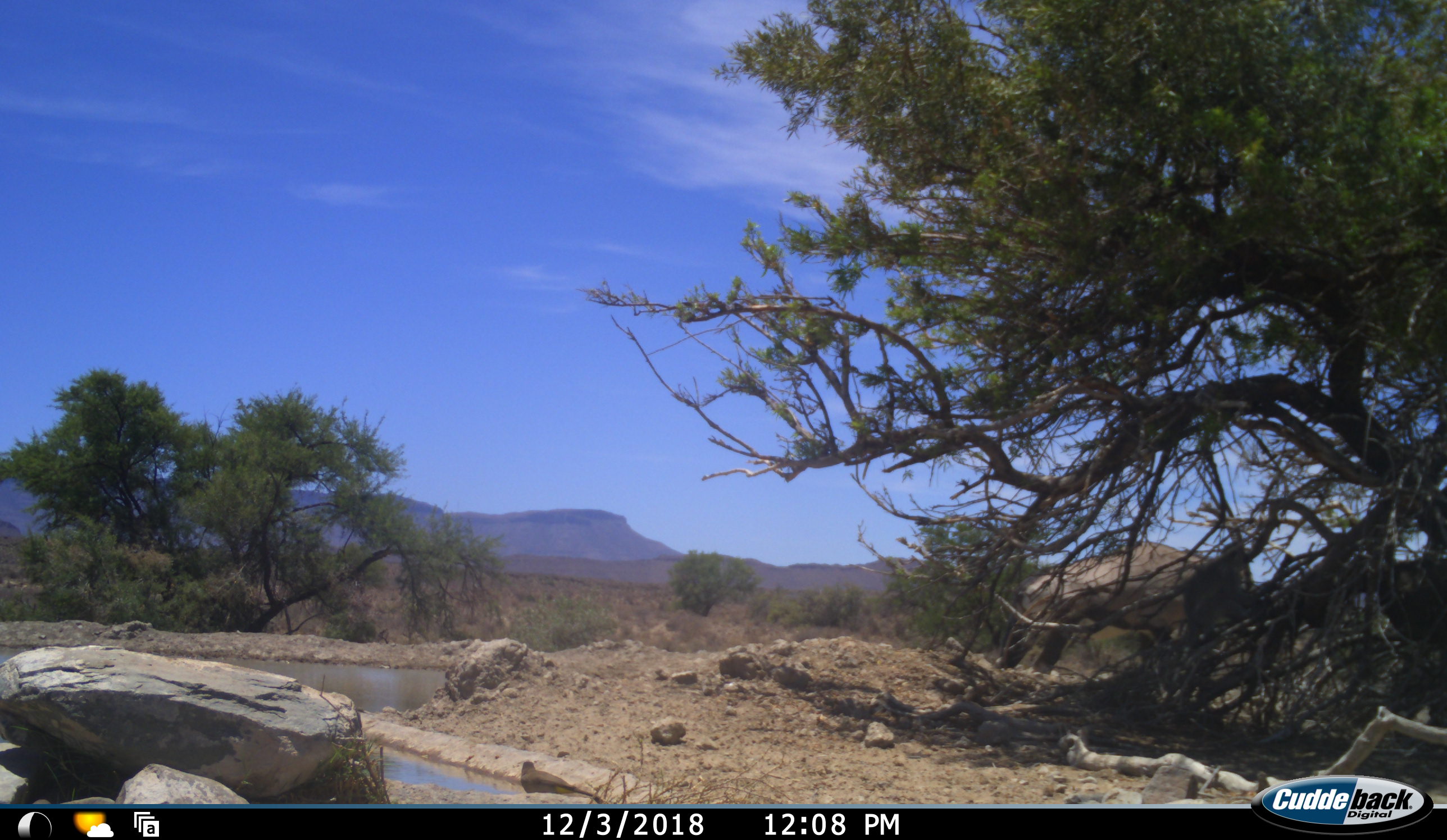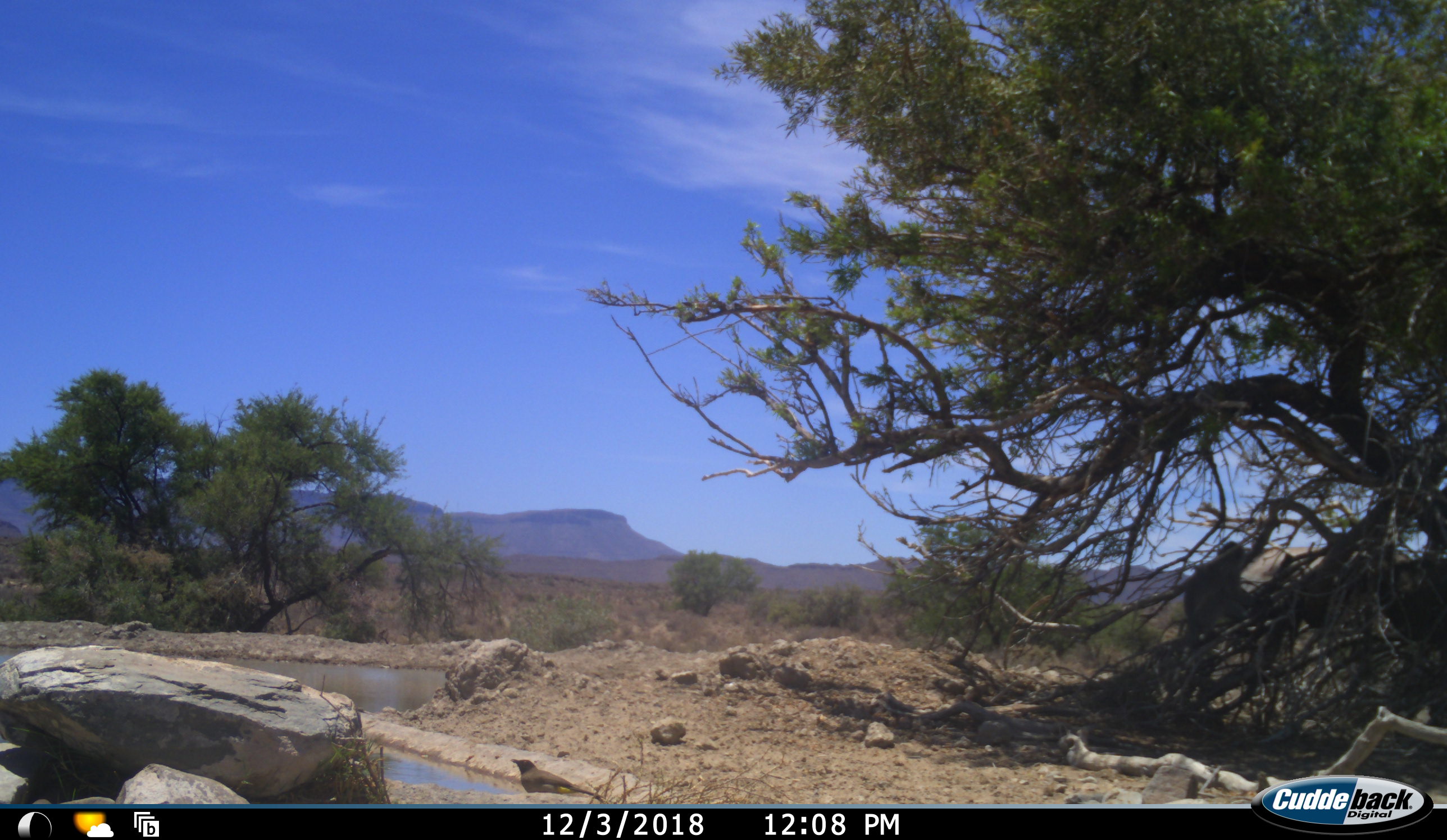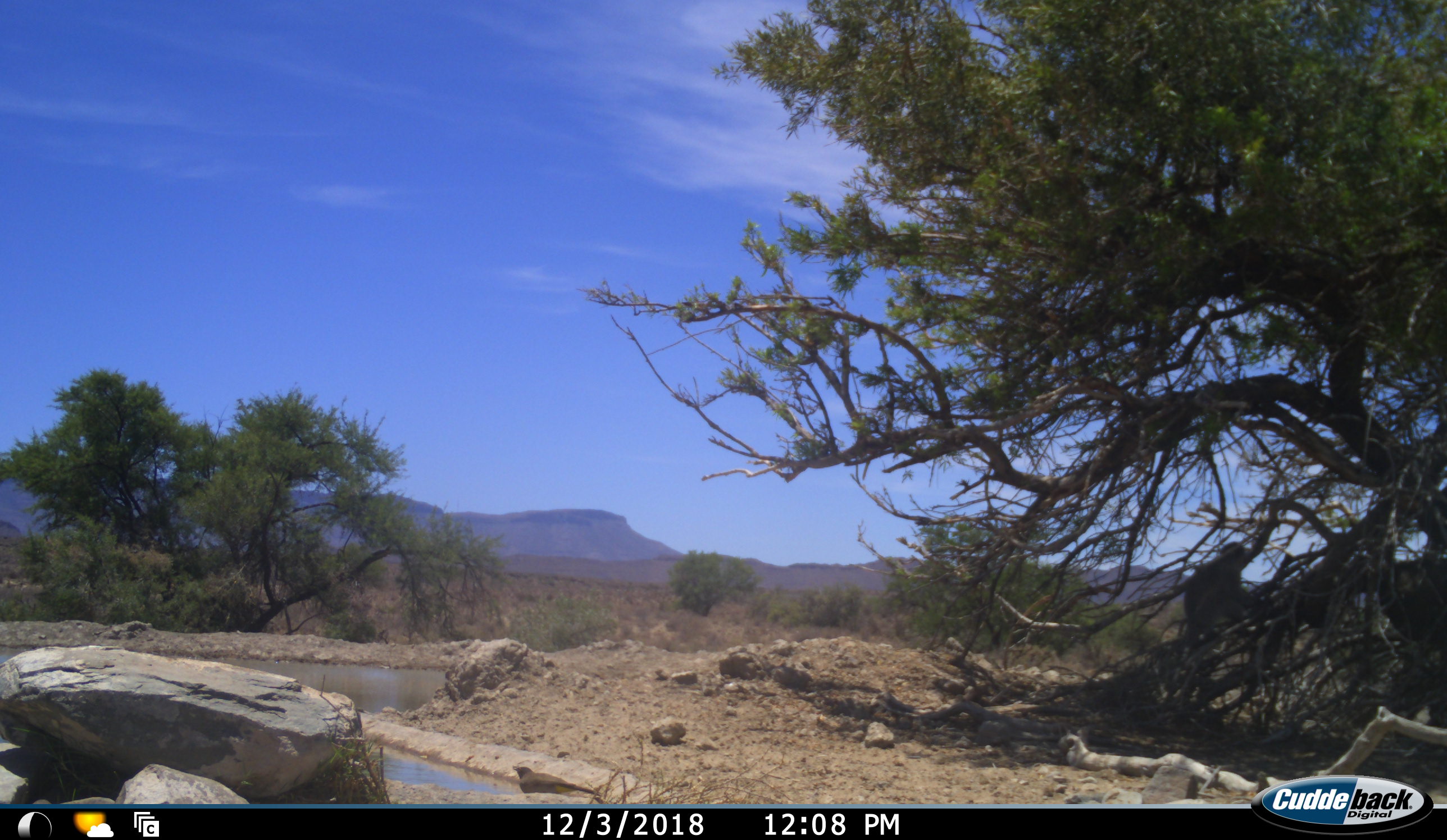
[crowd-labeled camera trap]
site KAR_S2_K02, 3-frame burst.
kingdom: Animalia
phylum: Chordata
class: Mammalia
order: Artiodactyla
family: Bovidae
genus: Oryx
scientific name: Oryx gazella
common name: gemsbok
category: oryx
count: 1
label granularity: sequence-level